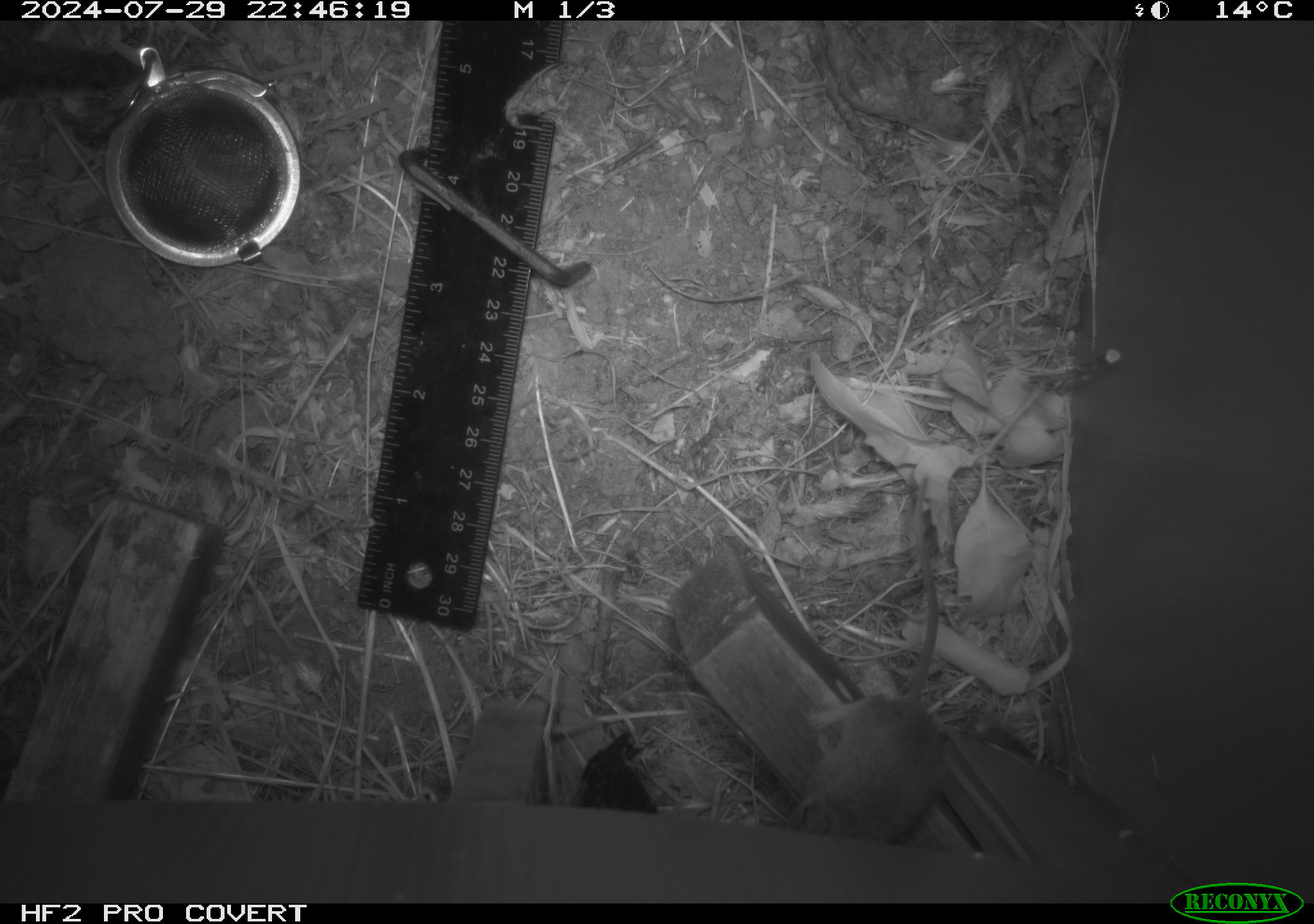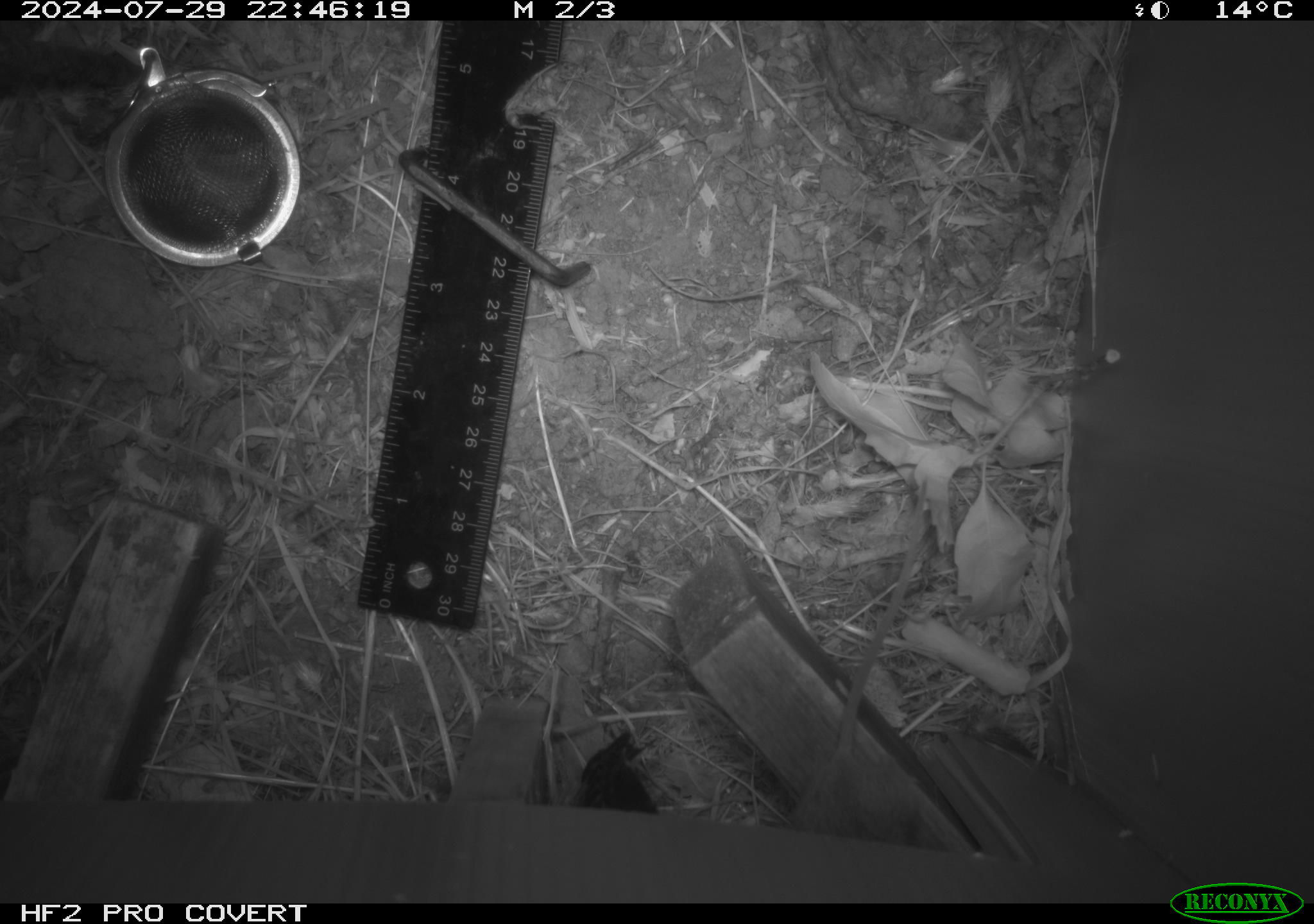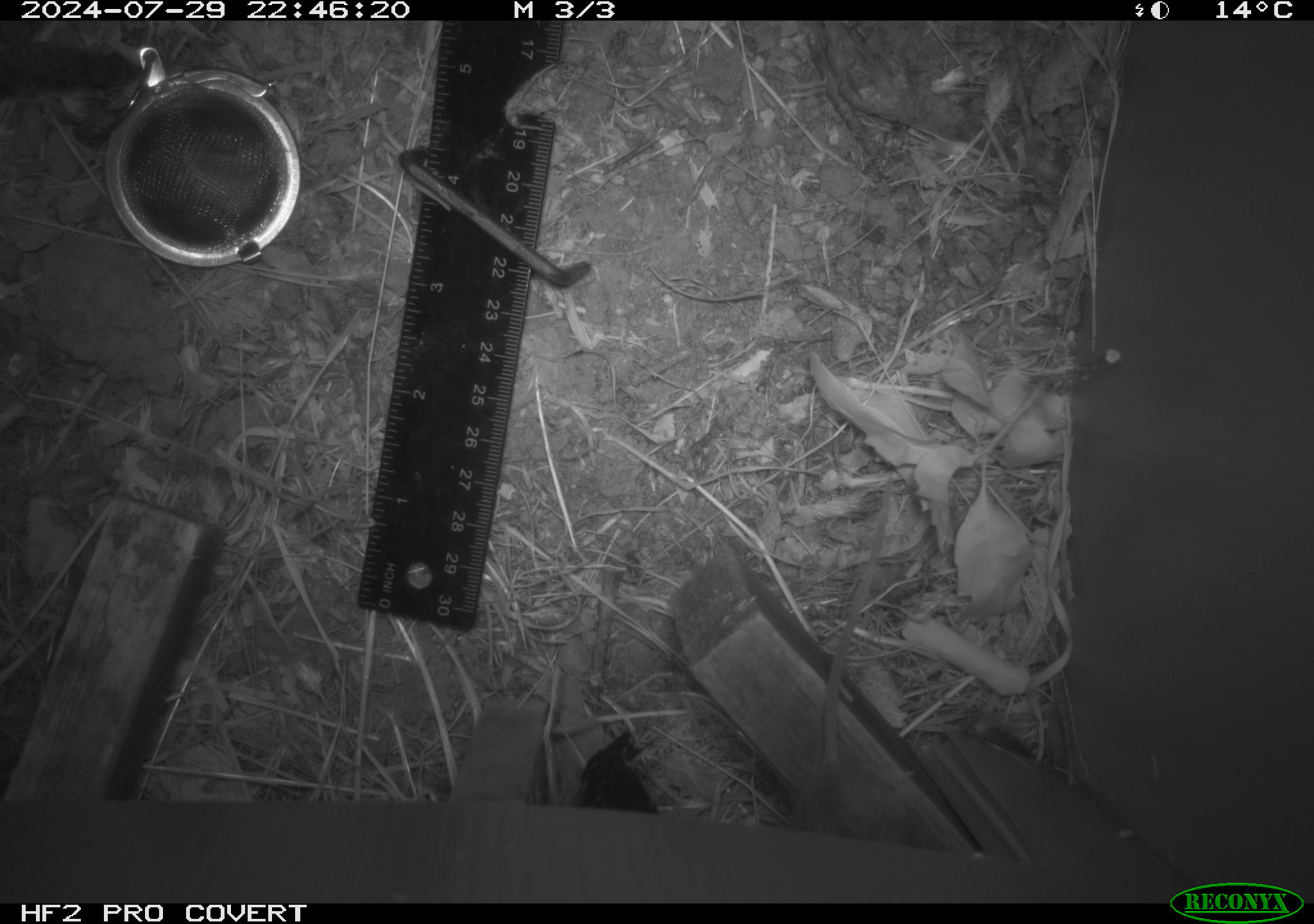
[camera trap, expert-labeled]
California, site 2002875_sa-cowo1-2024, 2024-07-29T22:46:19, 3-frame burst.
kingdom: Animalia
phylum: Chordata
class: Mammalia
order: Rodentia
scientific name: Rodentia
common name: mouse species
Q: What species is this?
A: Mouse species (Rodentia).